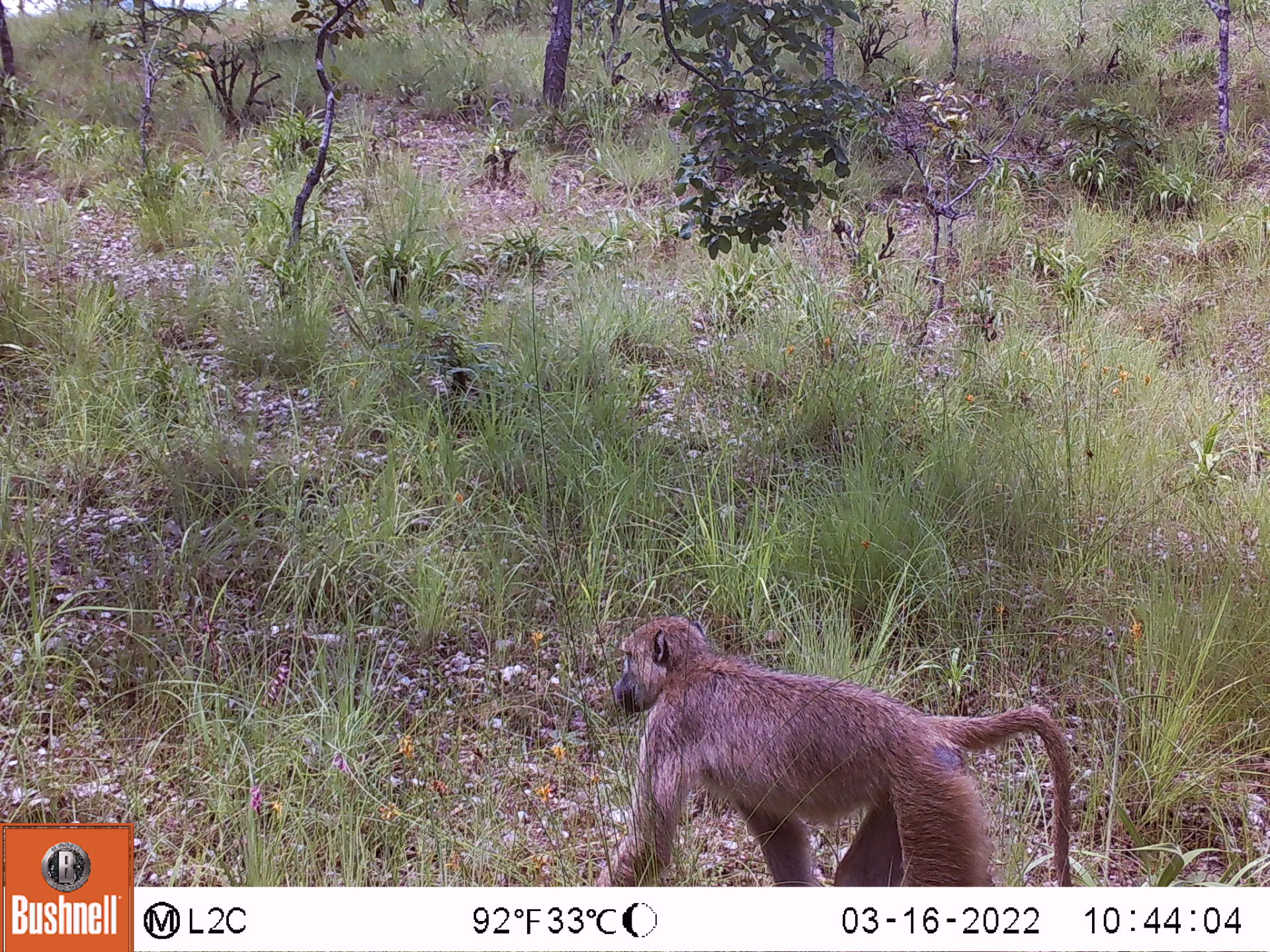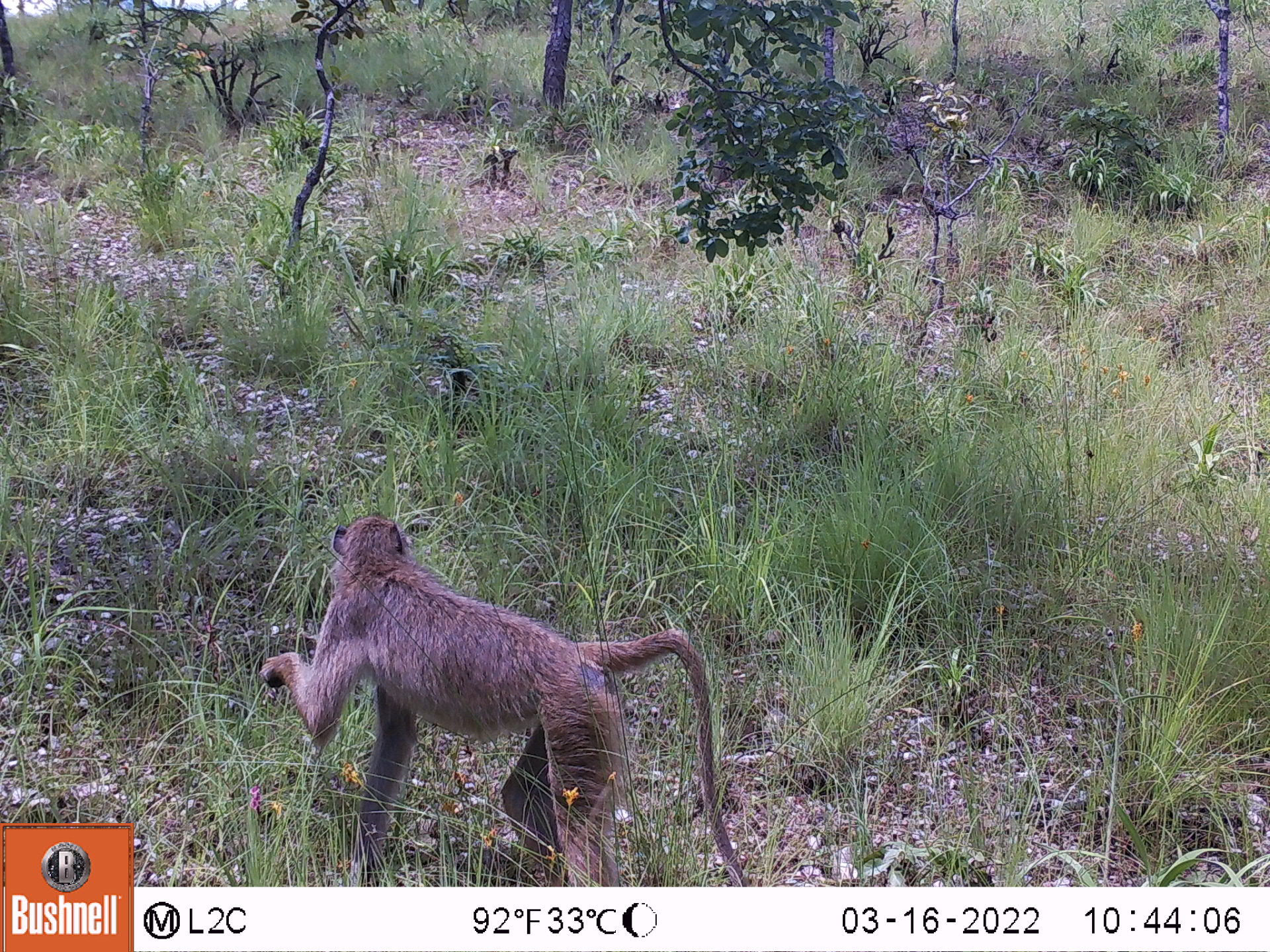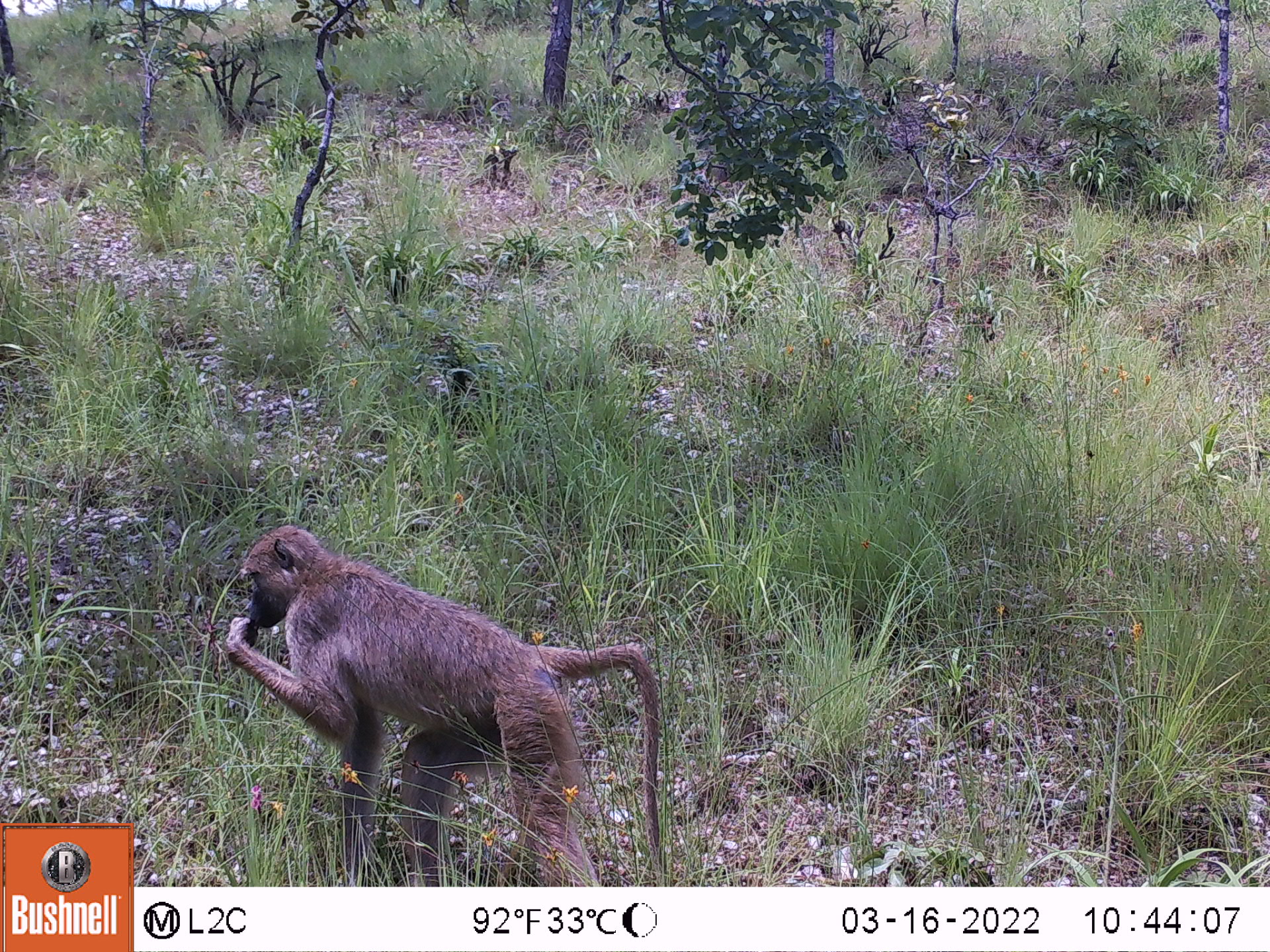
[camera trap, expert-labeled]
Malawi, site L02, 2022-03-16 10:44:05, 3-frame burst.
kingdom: Animalia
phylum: Chordata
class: Mammalia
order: Primates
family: Cercopithecidae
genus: Papio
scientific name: Papio cynocephalus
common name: yellow baboon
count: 1